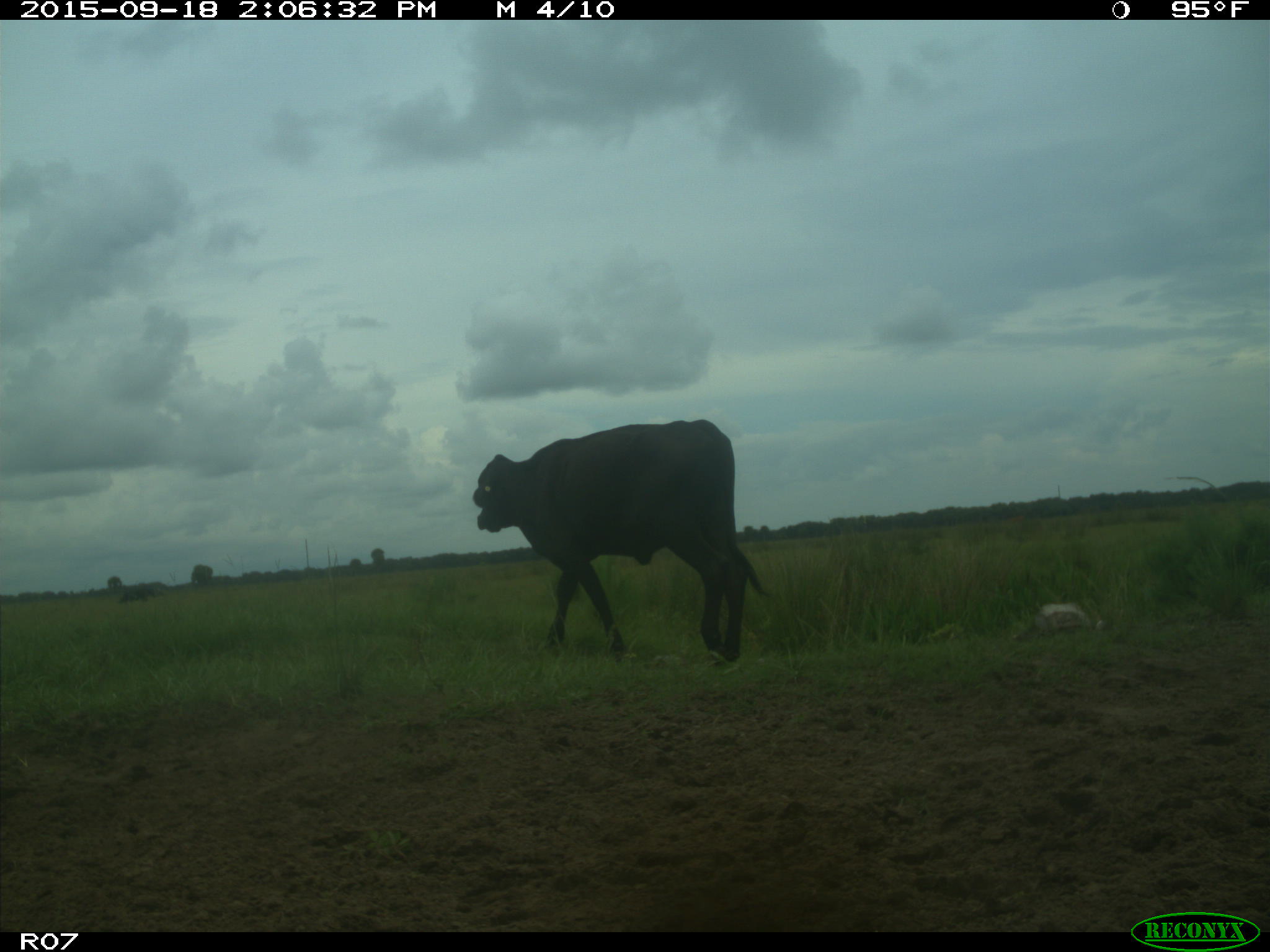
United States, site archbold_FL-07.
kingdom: Animalia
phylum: Chordata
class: Mammalia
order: Artiodactyla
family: Bovidae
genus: Bos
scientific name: Bos taurus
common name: domestic cow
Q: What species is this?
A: Bos taurus (domestic cow).